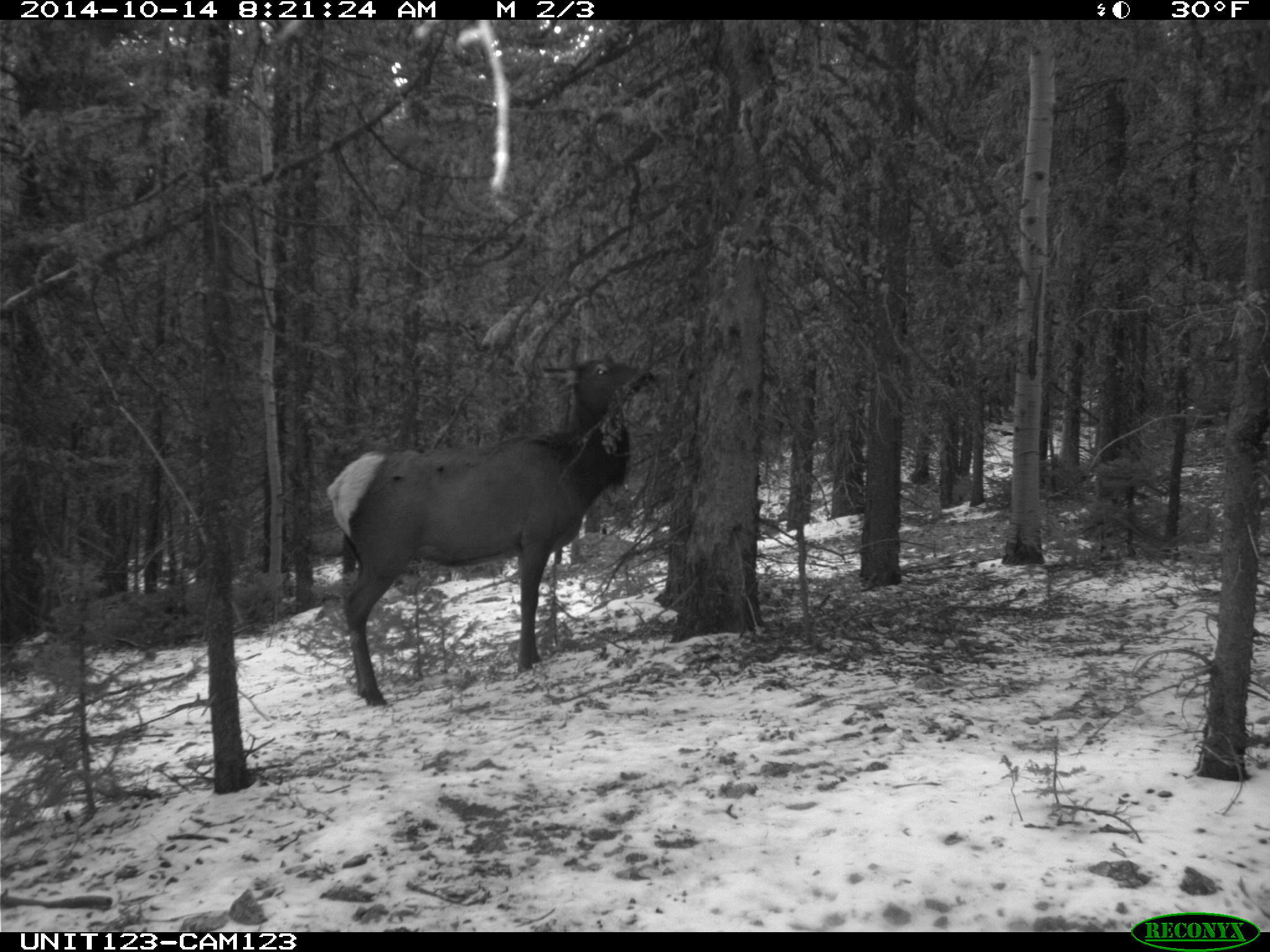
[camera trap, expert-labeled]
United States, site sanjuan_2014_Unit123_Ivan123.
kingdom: Animalia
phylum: Chordata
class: Mammalia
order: Artiodactyla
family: Cervidae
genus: Cervus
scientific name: Cervus elaphus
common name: red deer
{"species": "Cervus elaphus (red deer)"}